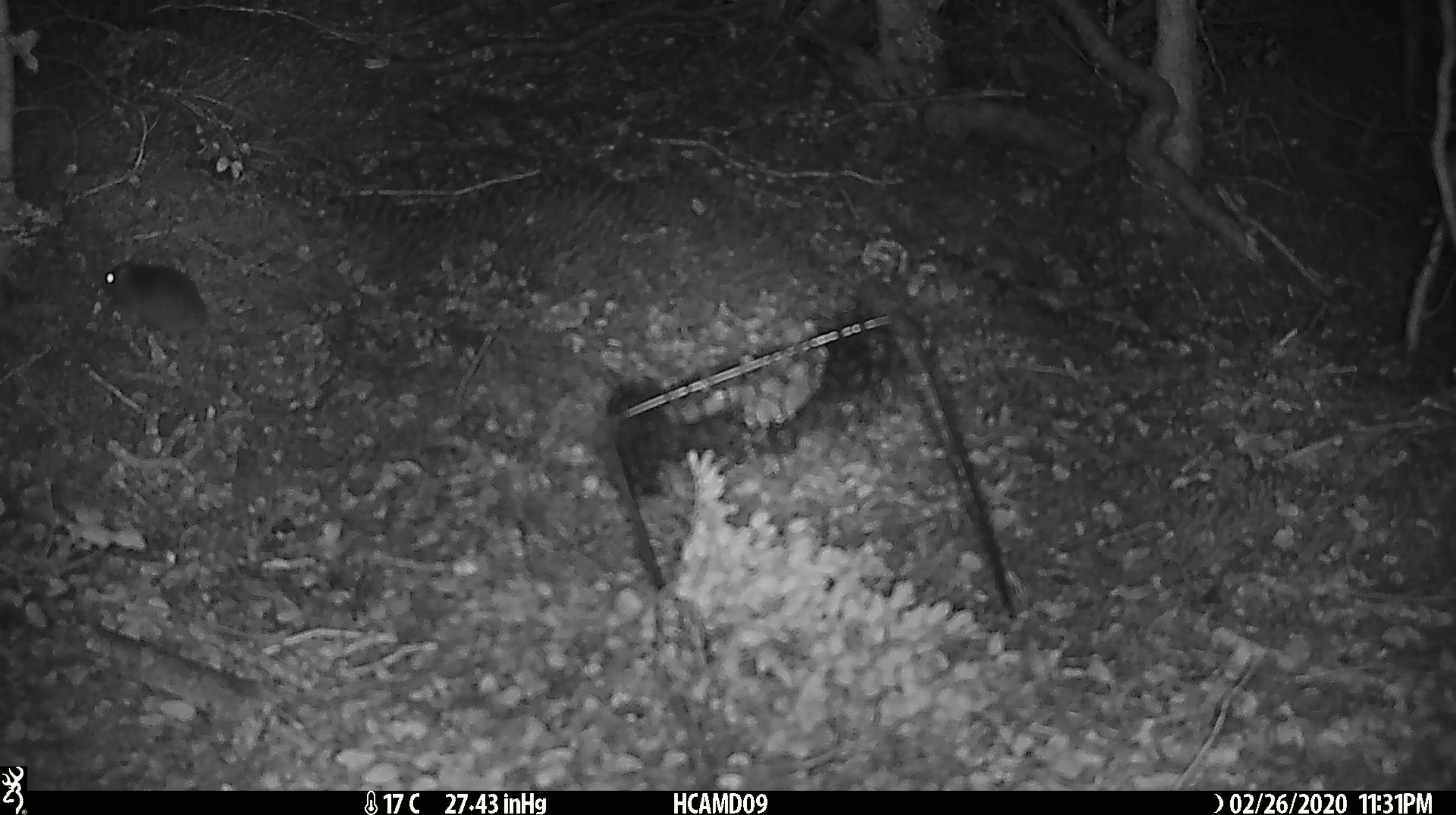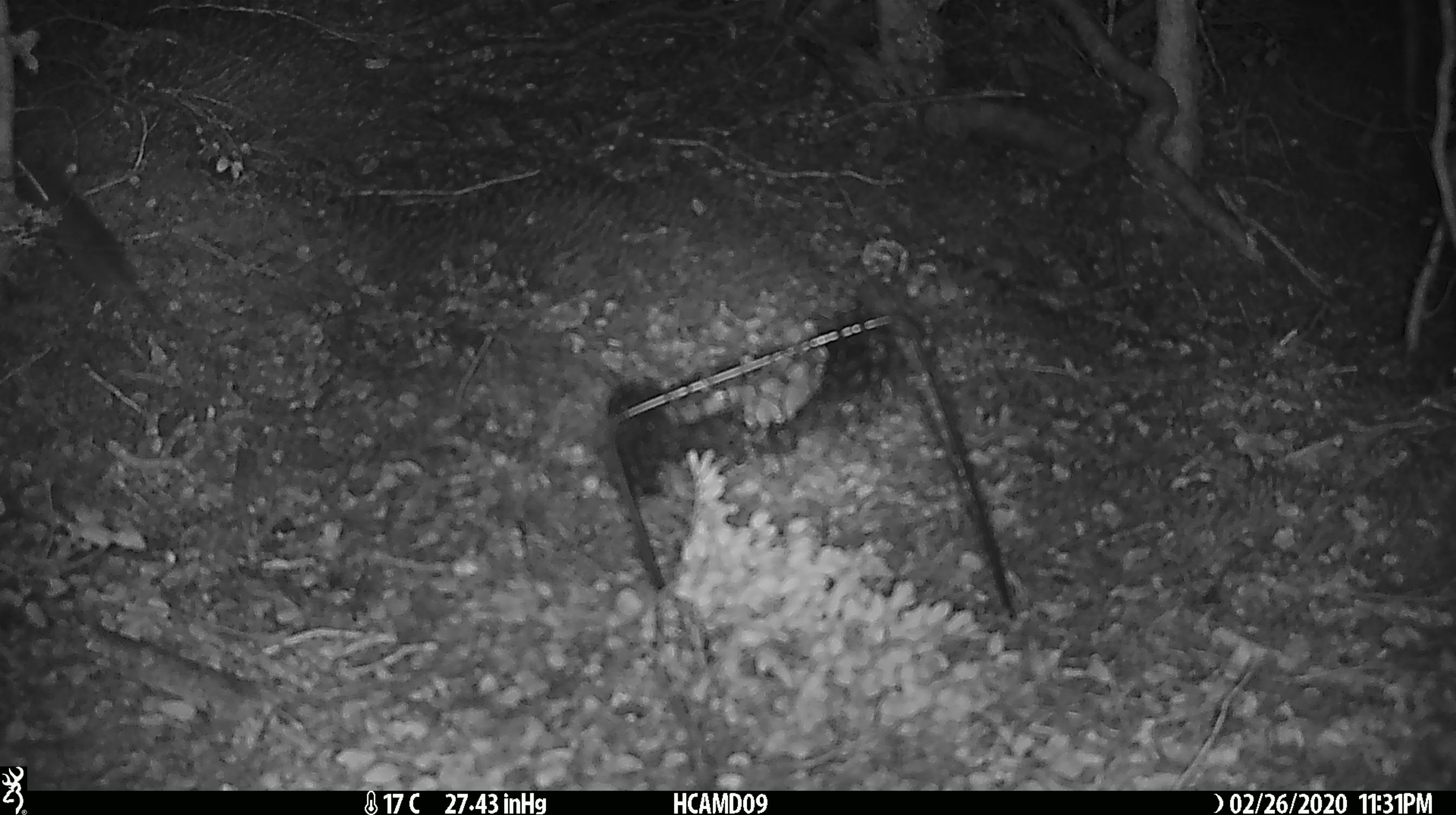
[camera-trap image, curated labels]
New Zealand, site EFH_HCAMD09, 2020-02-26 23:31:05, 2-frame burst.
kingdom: Animalia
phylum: Chordata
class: Mammalia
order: Rodentia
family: Muridae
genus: Mus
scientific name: Mus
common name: mouse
Mouse (Mus).